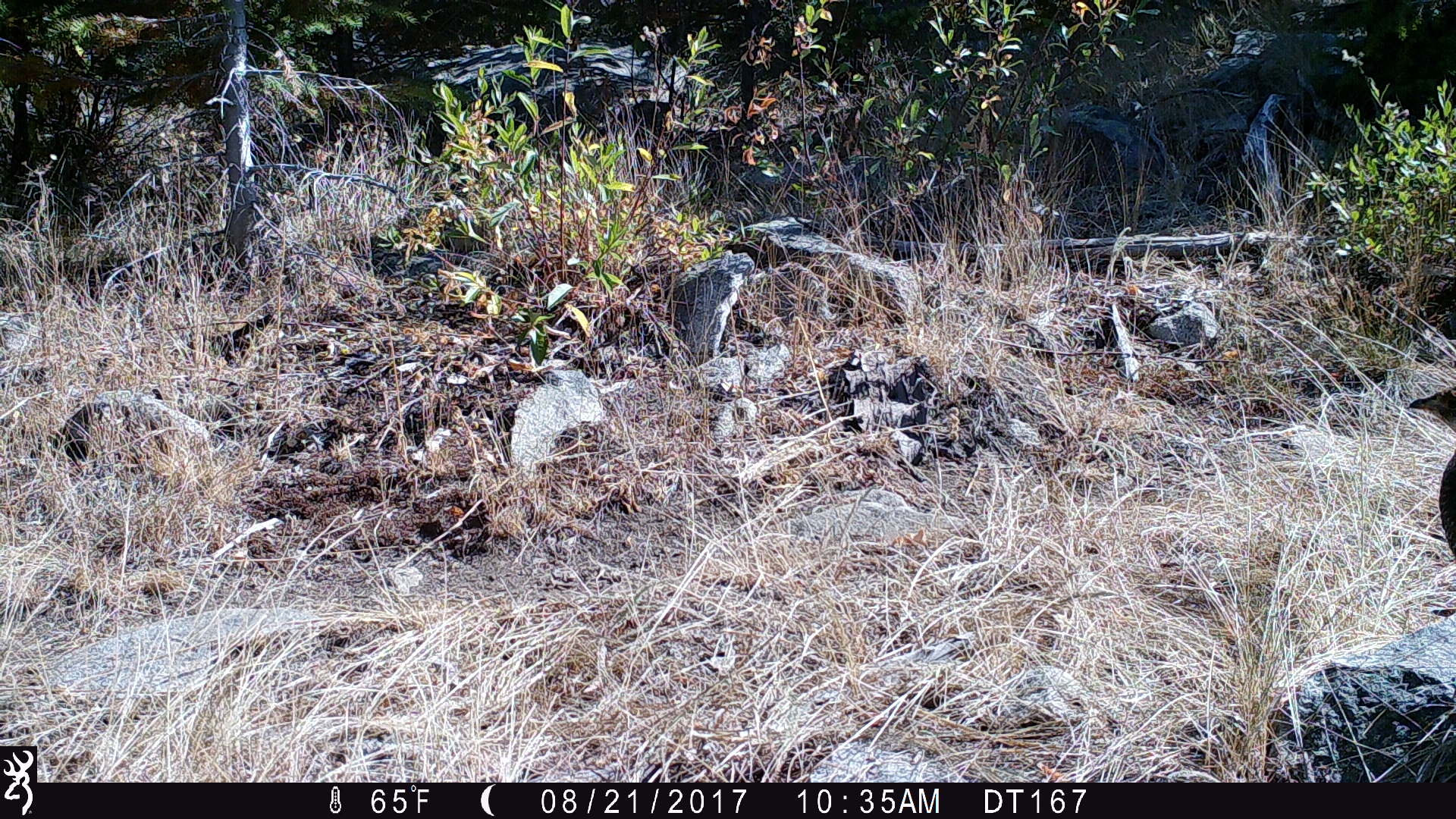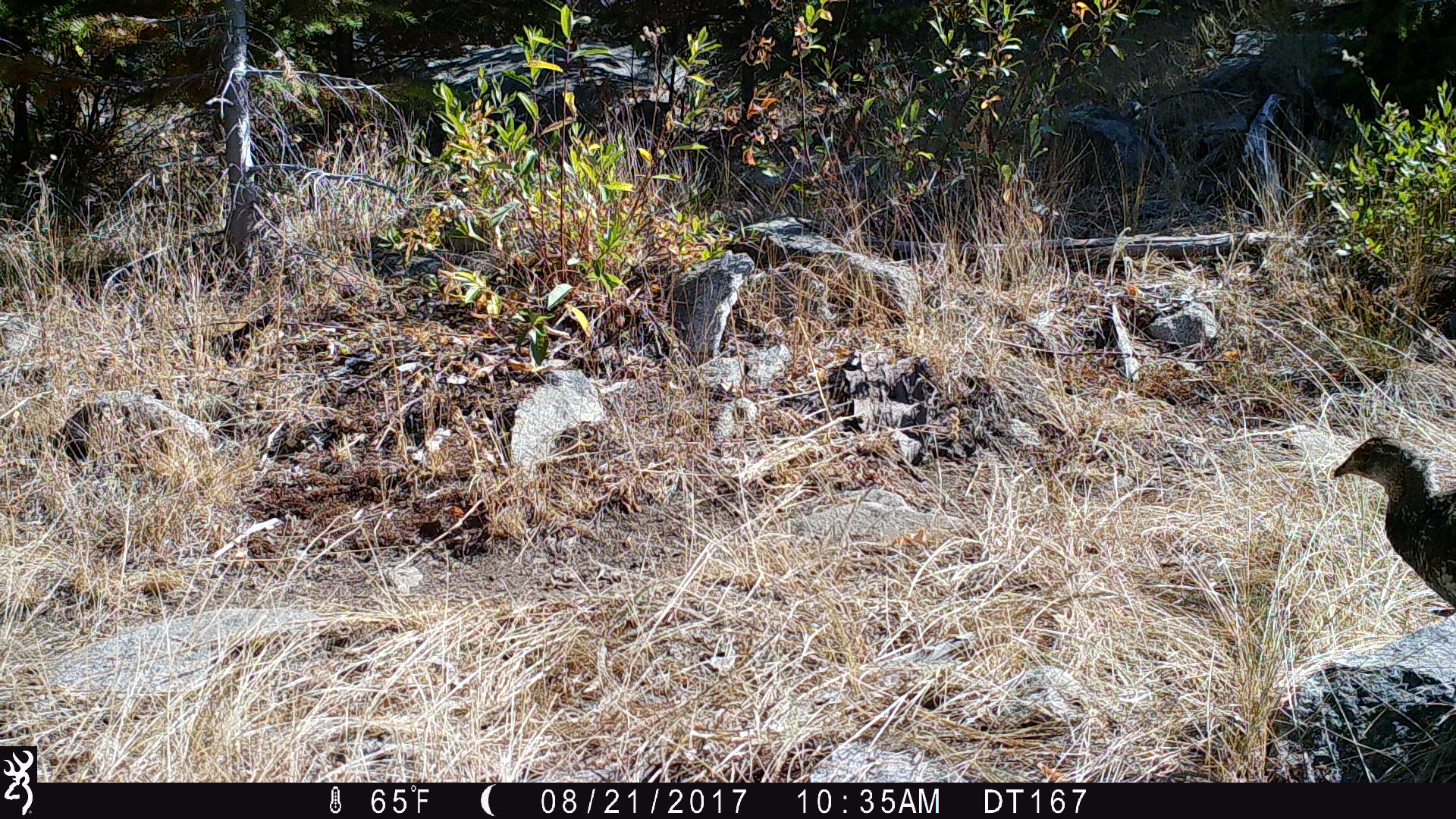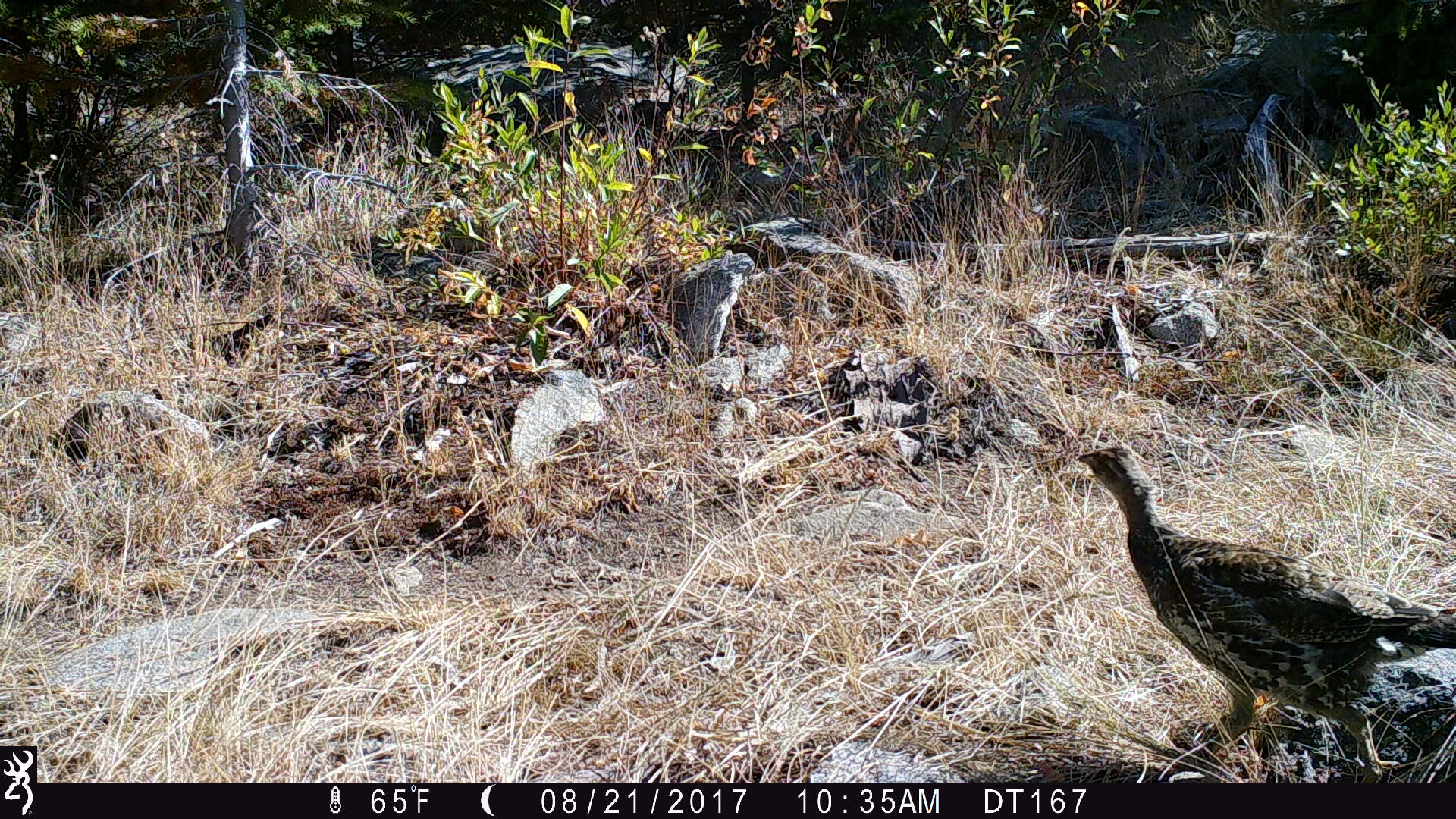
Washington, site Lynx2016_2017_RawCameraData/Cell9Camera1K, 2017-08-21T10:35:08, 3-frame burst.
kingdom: Animalia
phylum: Chordata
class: Aves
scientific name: Aves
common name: birds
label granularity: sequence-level